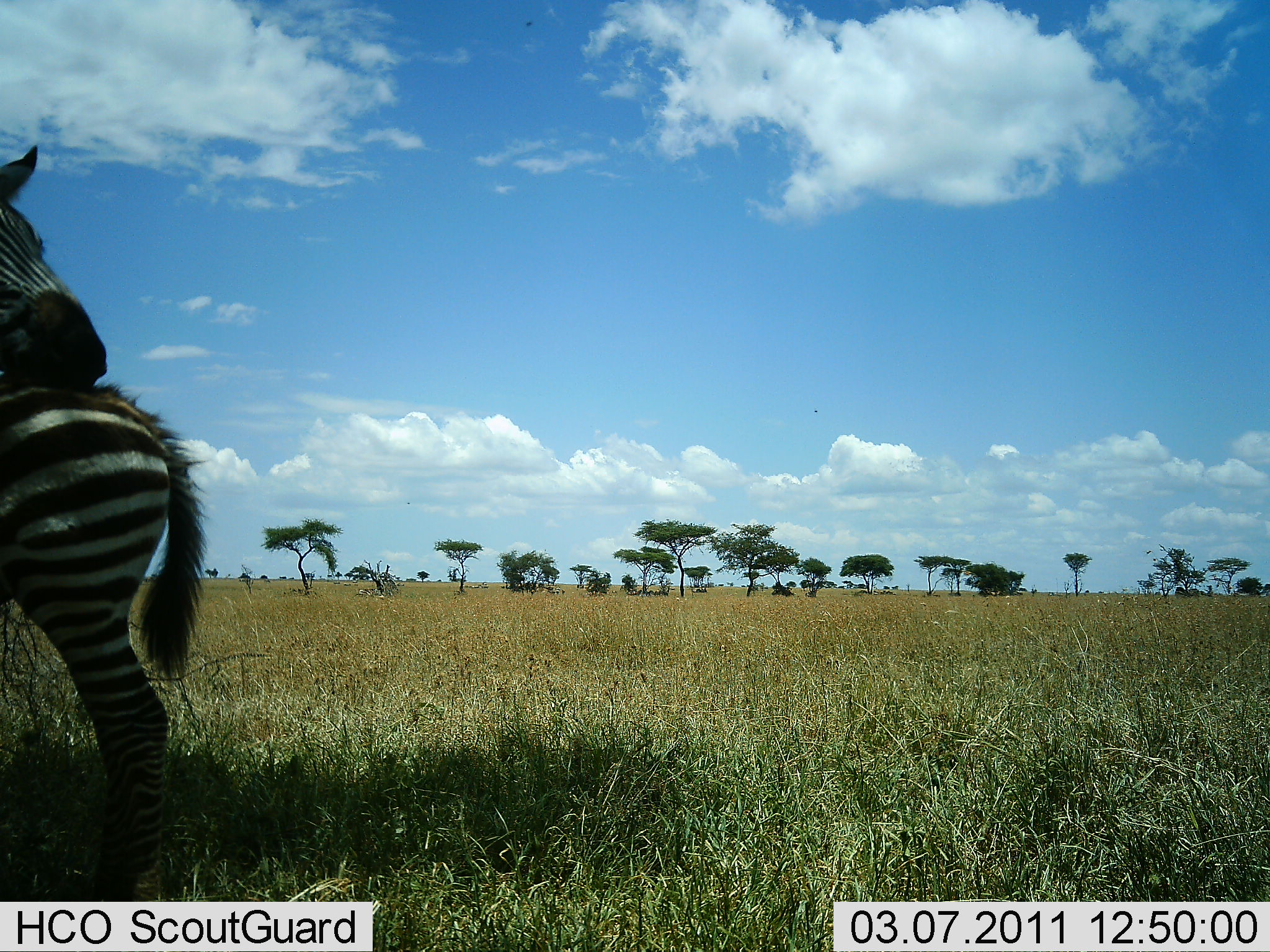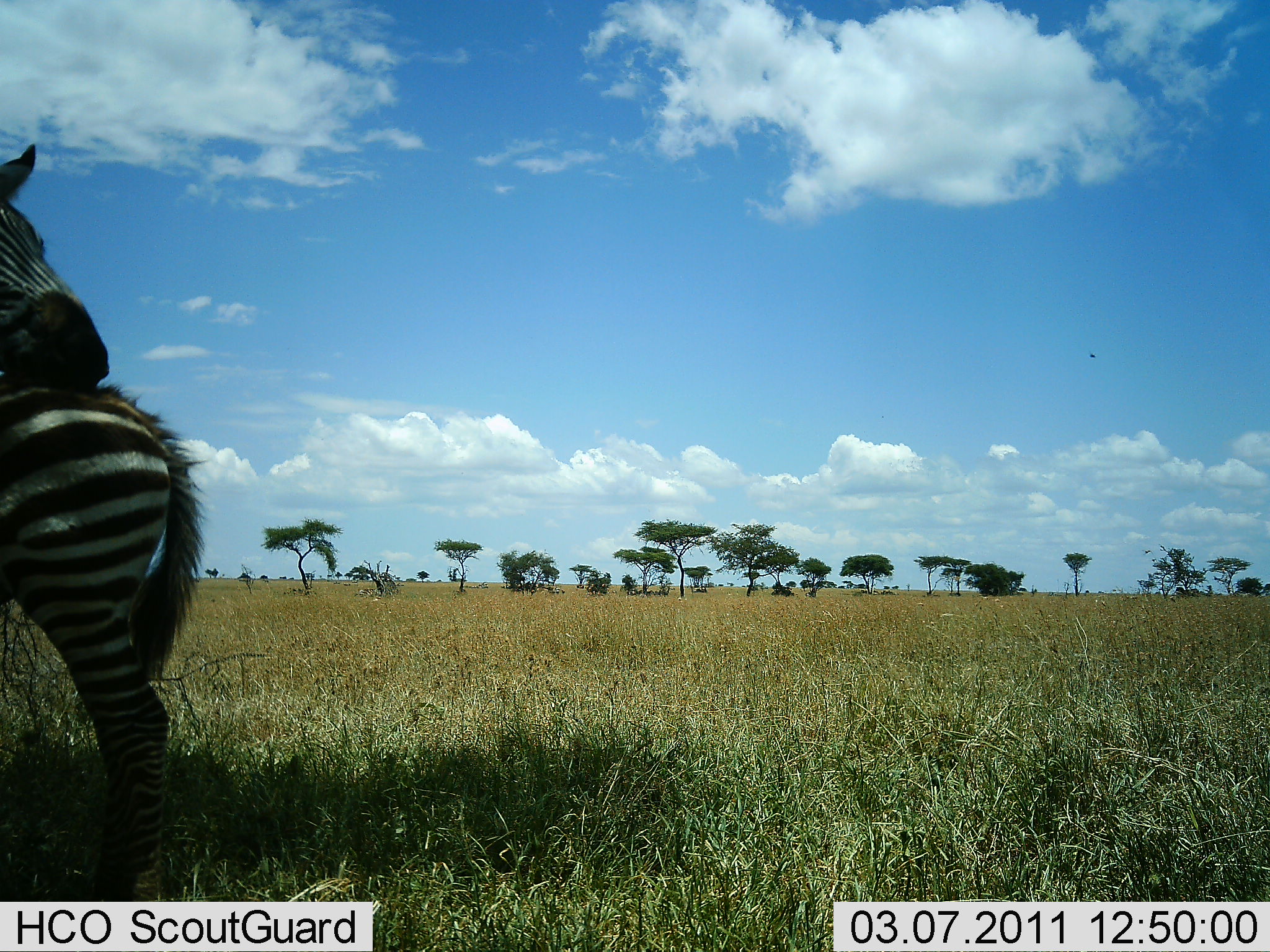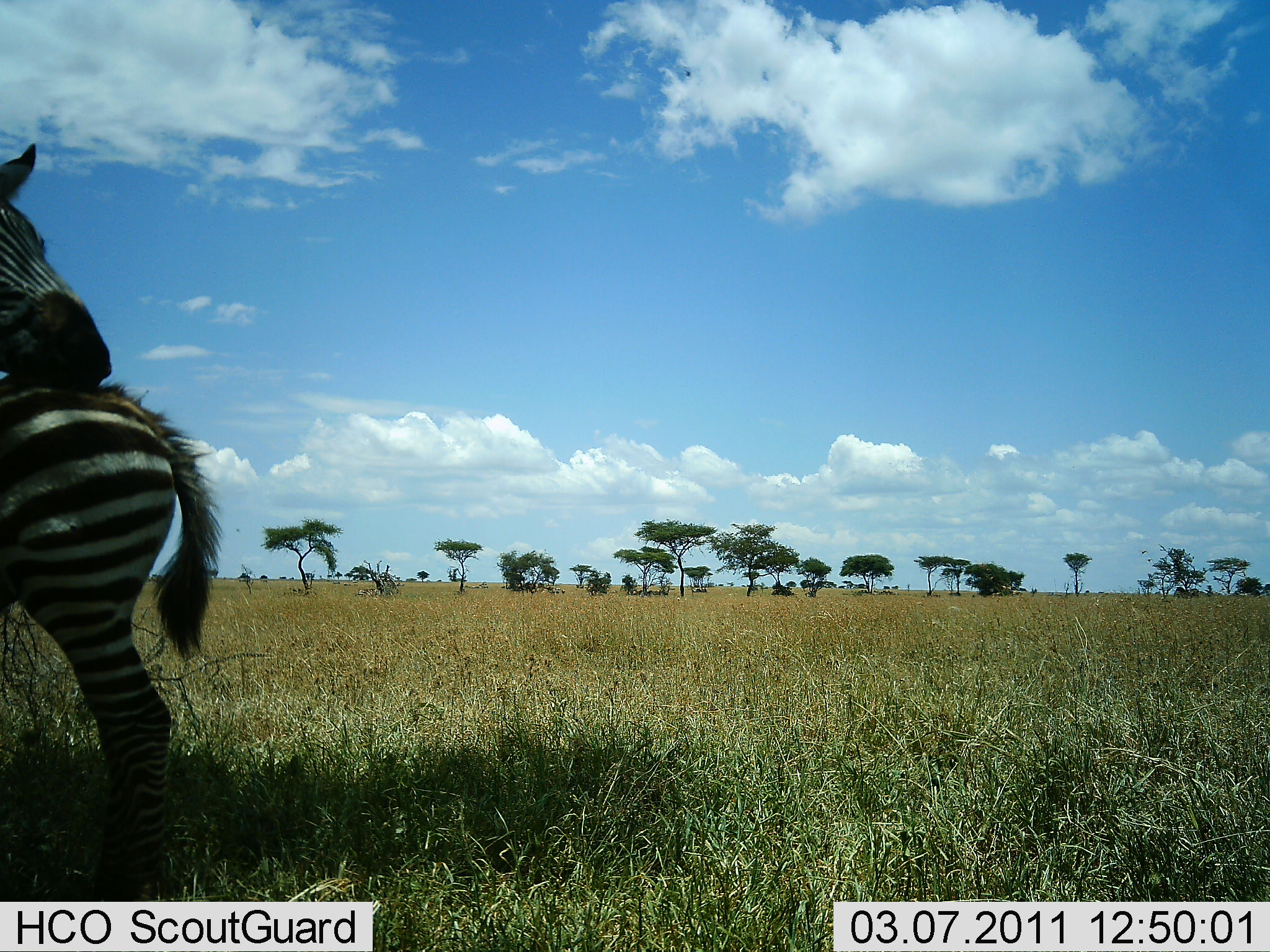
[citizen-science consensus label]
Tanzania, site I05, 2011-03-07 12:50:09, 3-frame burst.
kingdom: Animalia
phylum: Chordata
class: Mammalia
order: Perissodactyla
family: Equidae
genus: Equus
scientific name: Equus quagga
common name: plains zebra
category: zebra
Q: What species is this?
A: Zebra (plains zebra) (Equus quagga).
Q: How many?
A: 1.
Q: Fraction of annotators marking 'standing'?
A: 91%.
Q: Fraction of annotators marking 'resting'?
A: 9%.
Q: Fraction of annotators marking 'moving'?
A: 9%.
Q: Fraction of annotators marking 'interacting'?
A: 18%.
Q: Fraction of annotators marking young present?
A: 18%.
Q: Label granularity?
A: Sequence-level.